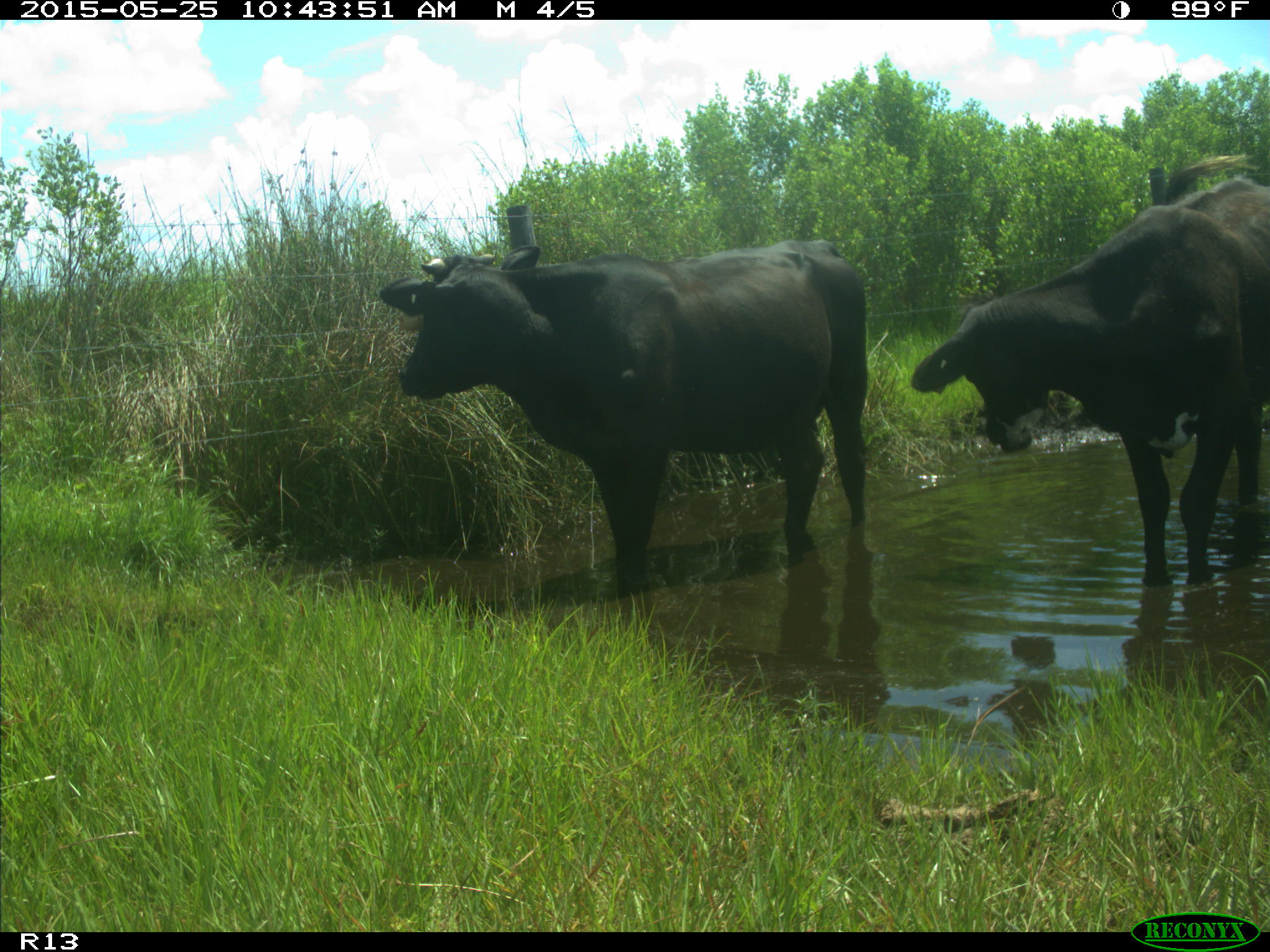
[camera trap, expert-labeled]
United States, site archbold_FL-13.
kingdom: Animalia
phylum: Chordata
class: Mammalia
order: Artiodactyla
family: Bovidae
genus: Bos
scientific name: Bos taurus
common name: domestic cow